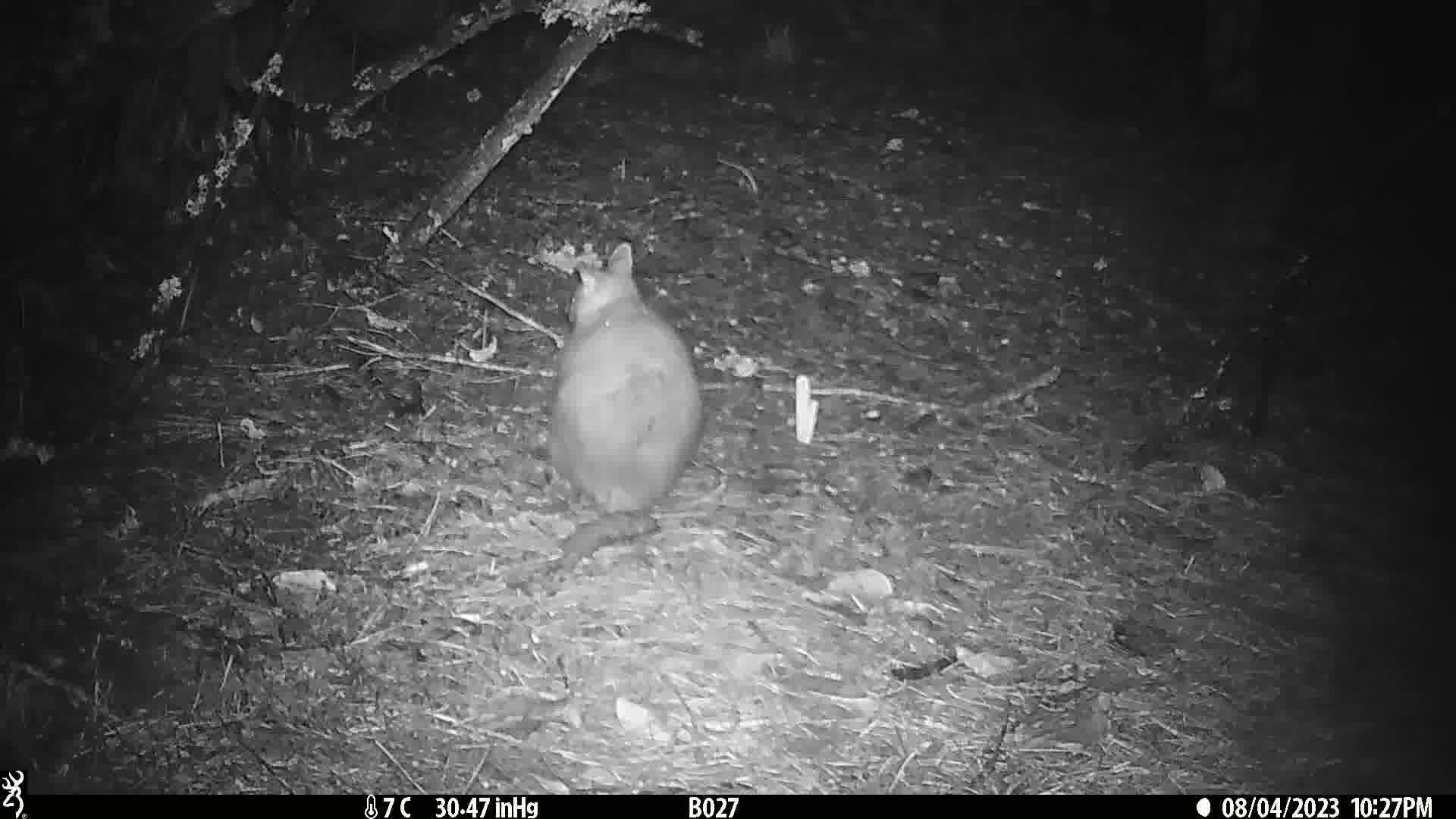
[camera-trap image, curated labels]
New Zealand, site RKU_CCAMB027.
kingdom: Animalia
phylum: Chordata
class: Mammalia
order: Diprotodontia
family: Phalangeridae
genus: Trichosurus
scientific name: Trichosurus vulpecula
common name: common brushtail possum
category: possum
Possum (common brushtail possum) (Trichosurus vulpecula).